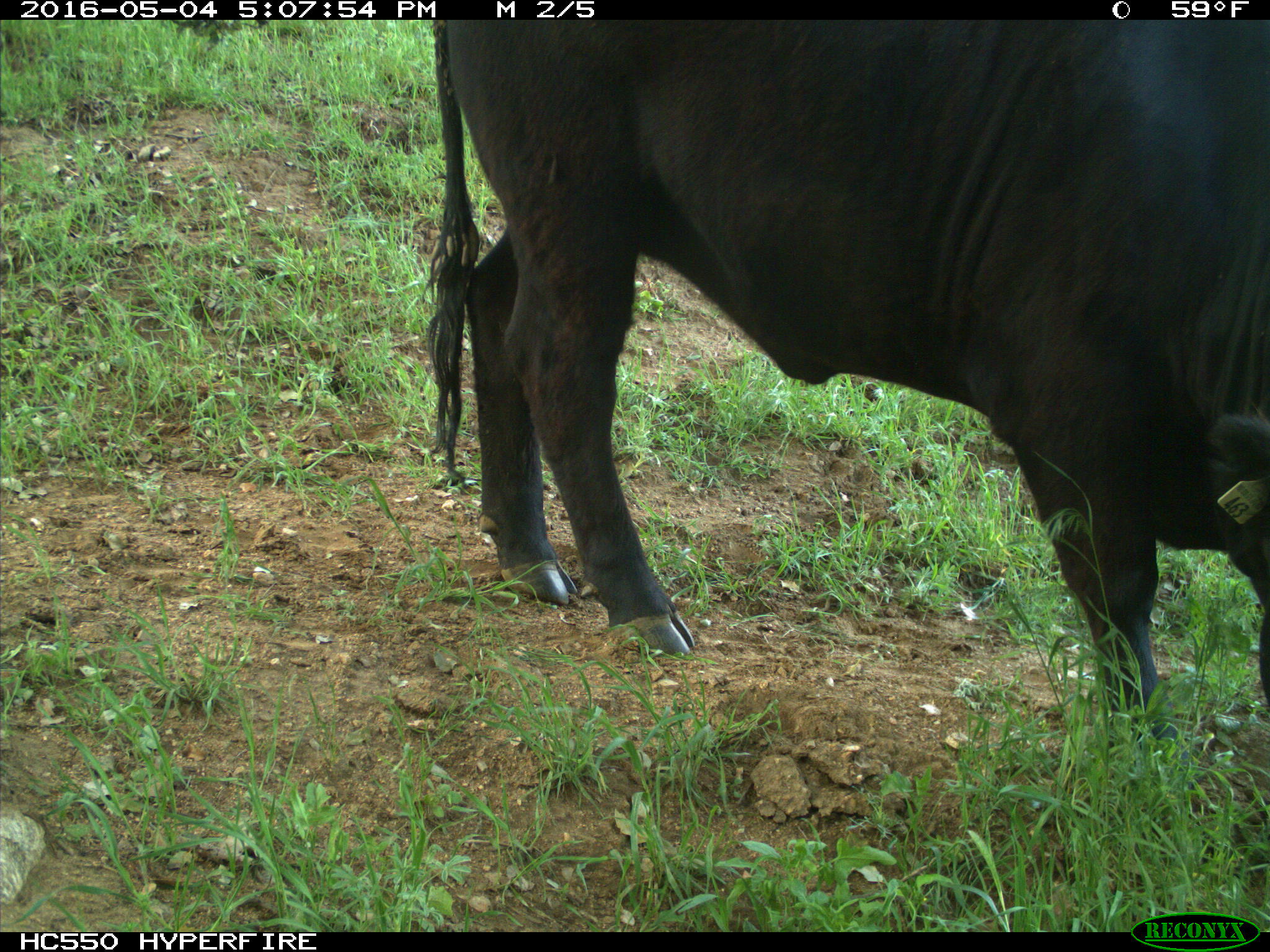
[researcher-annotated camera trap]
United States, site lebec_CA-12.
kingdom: Animalia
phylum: Chordata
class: Mammalia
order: Artiodactyla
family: Bovidae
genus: Bos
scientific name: Bos taurus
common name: domestic cow